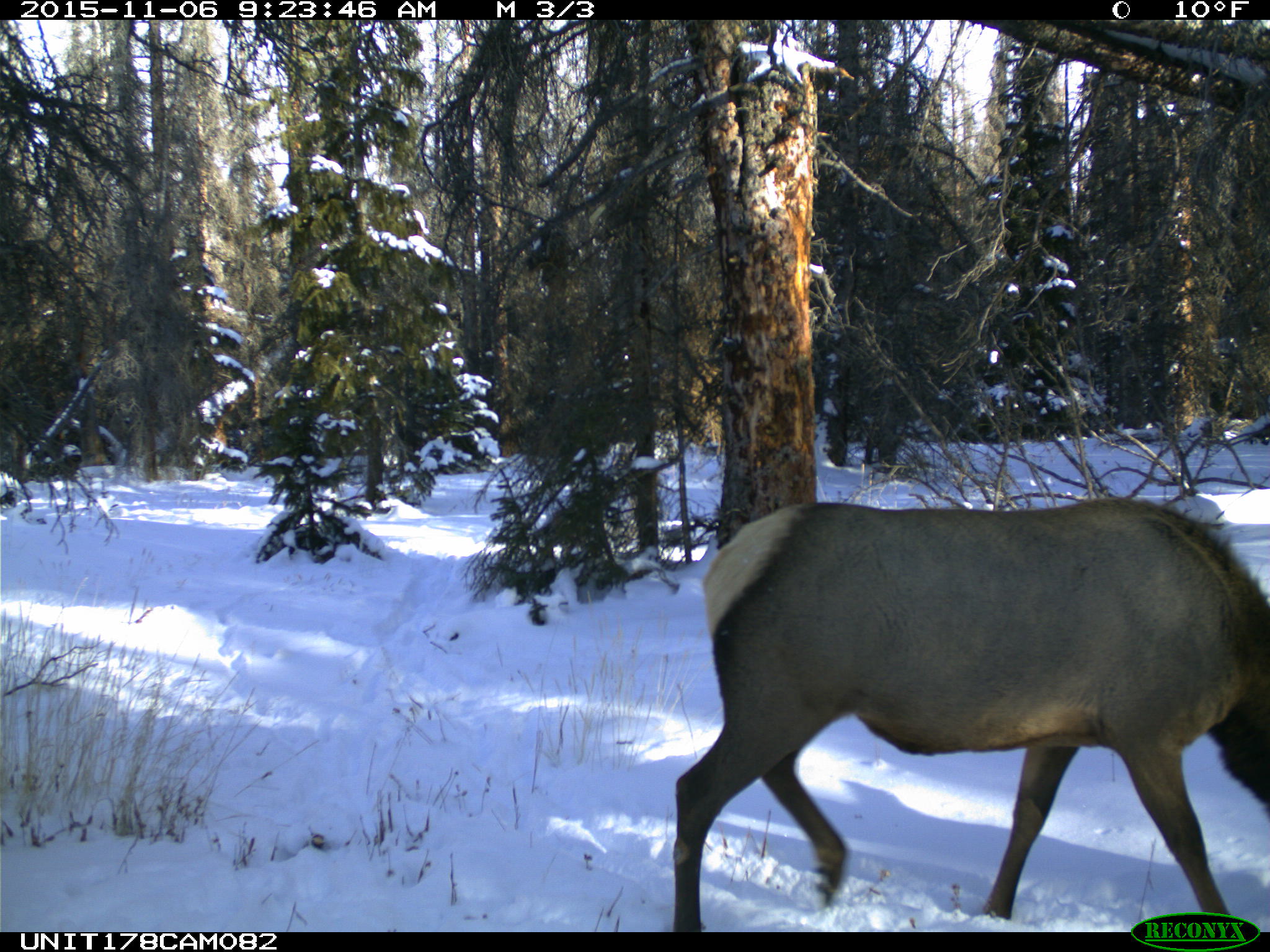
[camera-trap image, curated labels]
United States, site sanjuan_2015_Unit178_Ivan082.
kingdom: Animalia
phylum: Chordata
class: Mammalia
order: Artiodactyla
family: Cervidae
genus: Cervus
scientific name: Cervus elaphus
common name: red deer